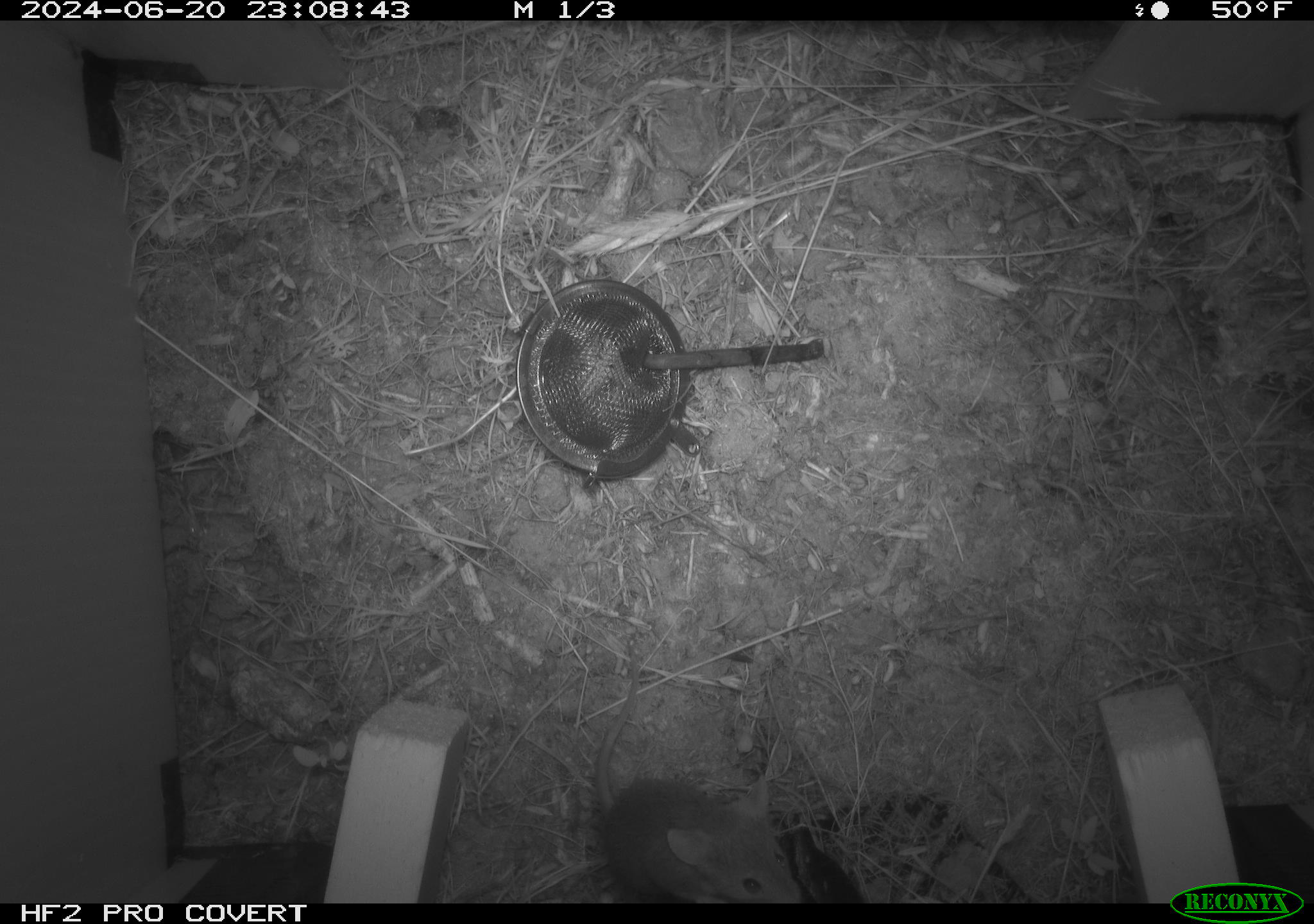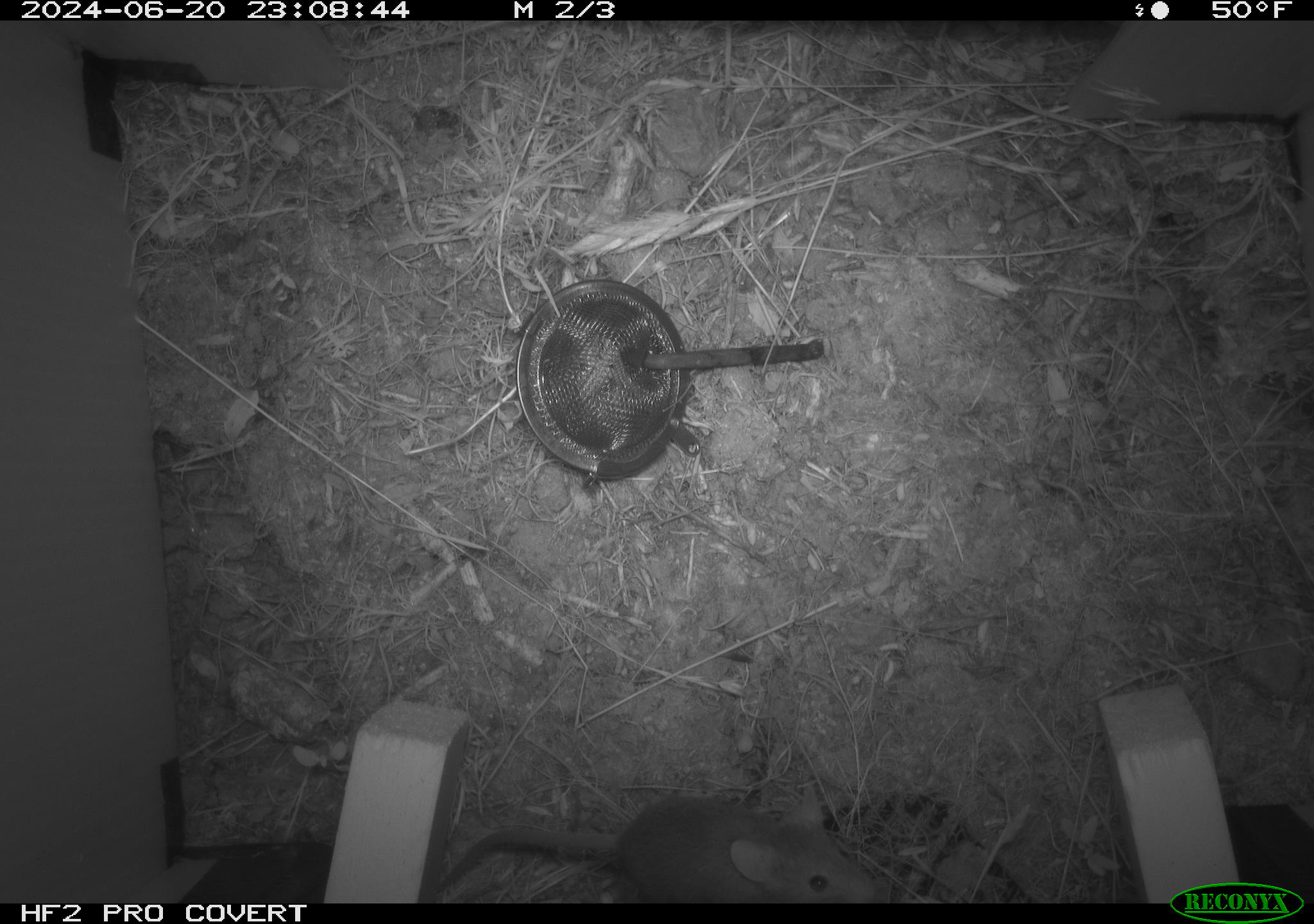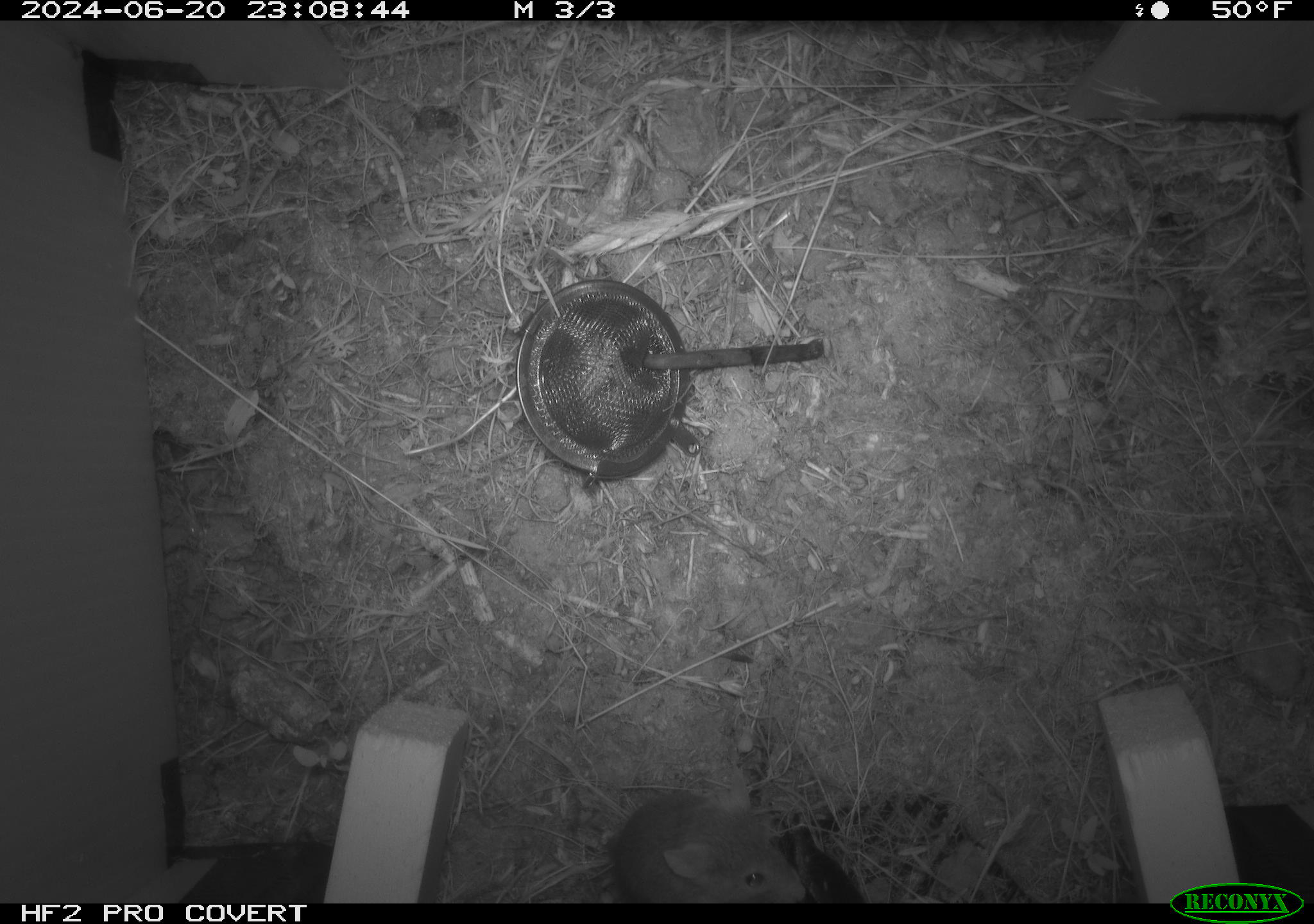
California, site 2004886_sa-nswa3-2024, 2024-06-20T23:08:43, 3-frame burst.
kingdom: Animalia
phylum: Chordata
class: Mammalia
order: Rodentia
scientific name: Rodentia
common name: rodent